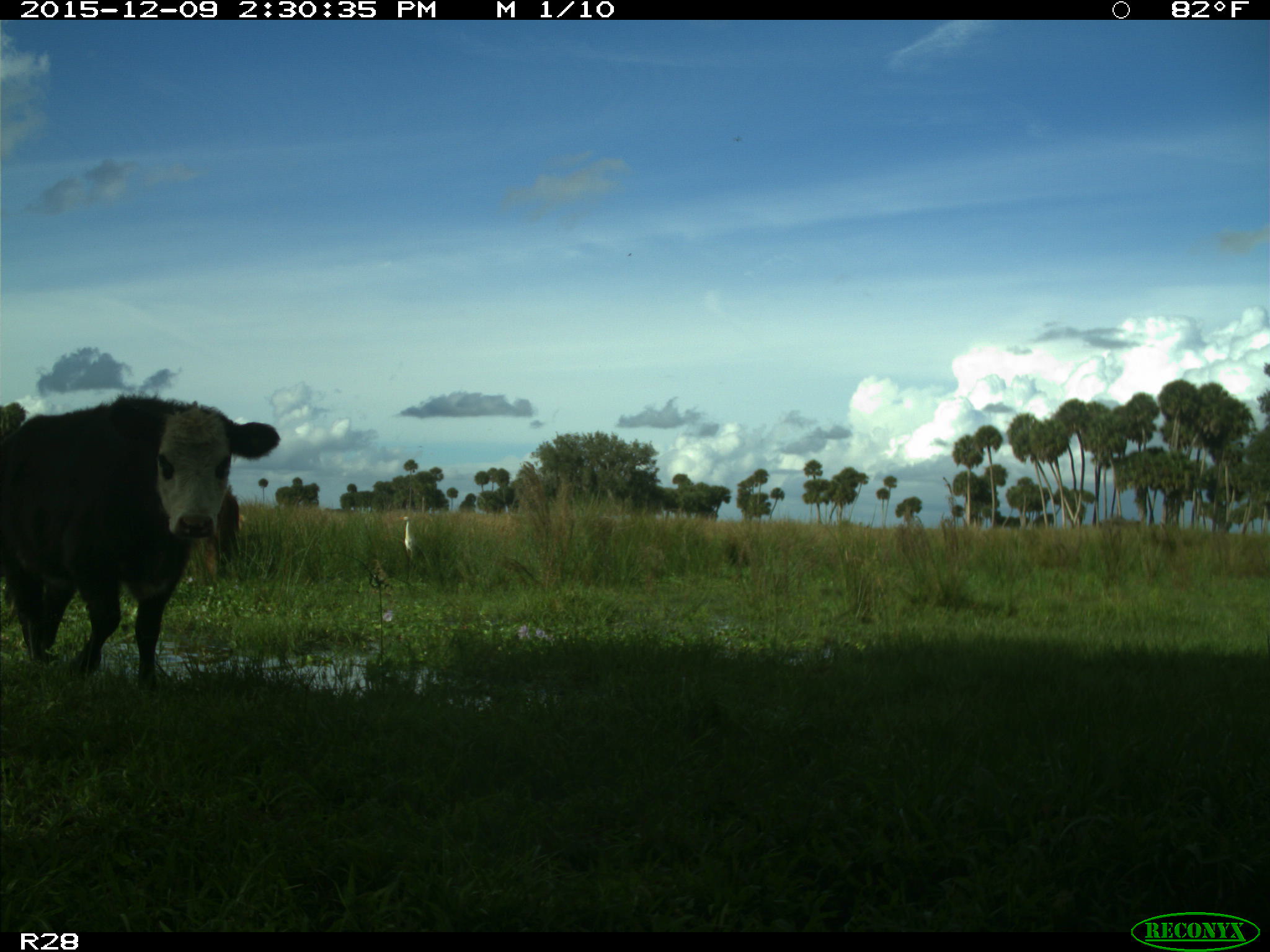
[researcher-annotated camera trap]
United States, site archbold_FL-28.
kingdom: Animalia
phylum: Chordata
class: Mammalia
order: Artiodactyla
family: Bovidae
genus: Bos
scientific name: Bos taurus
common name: domestic cow